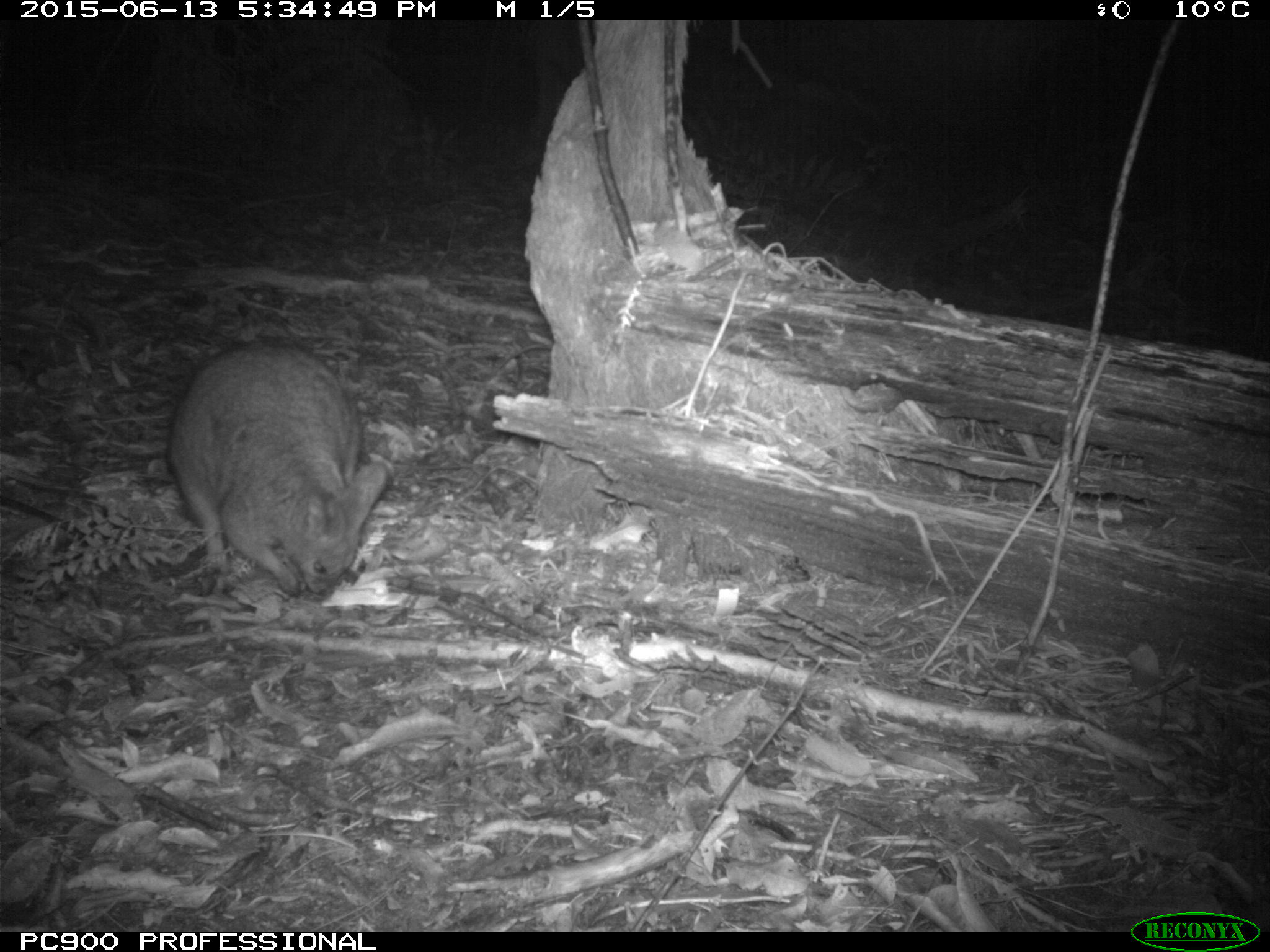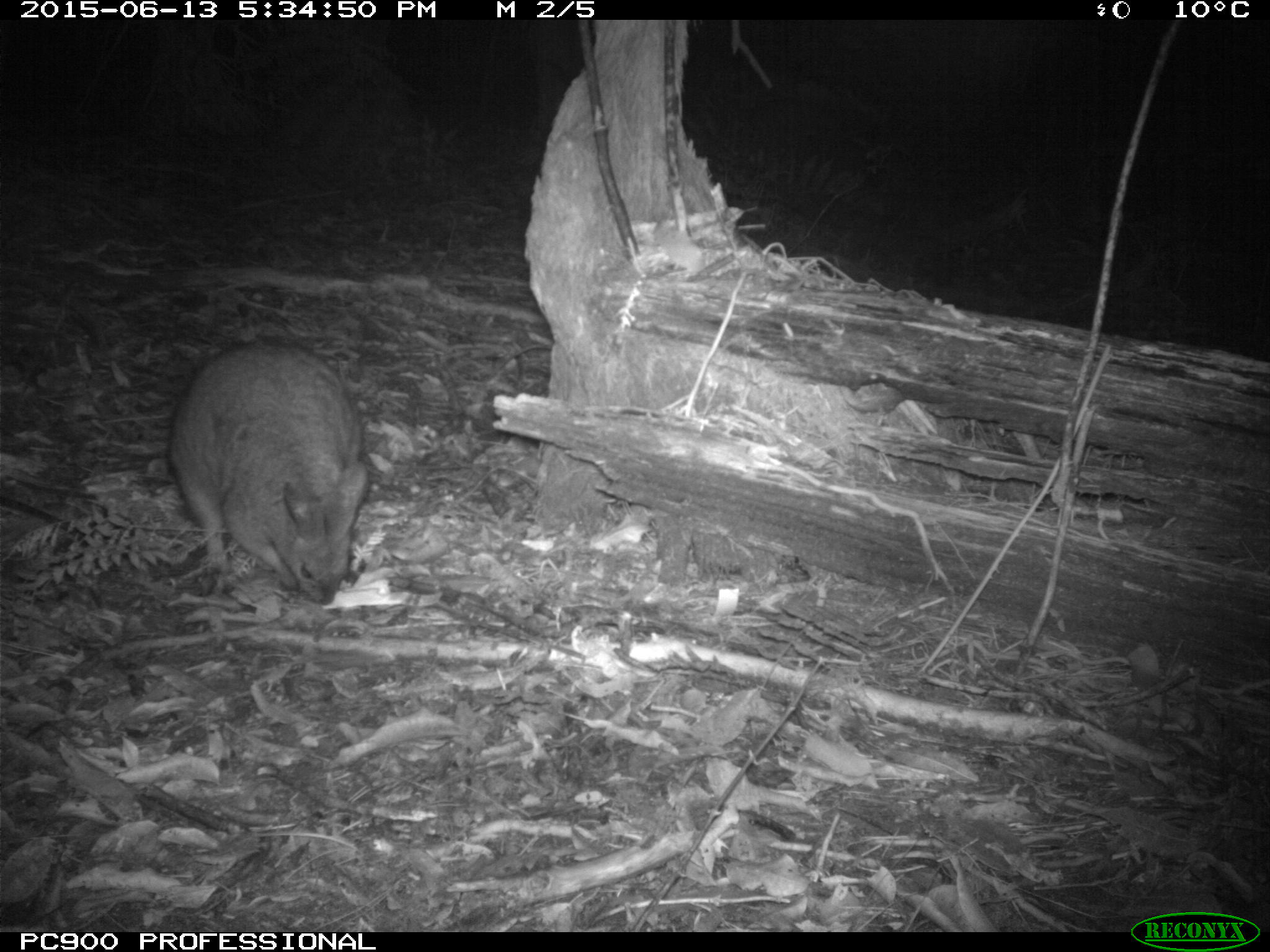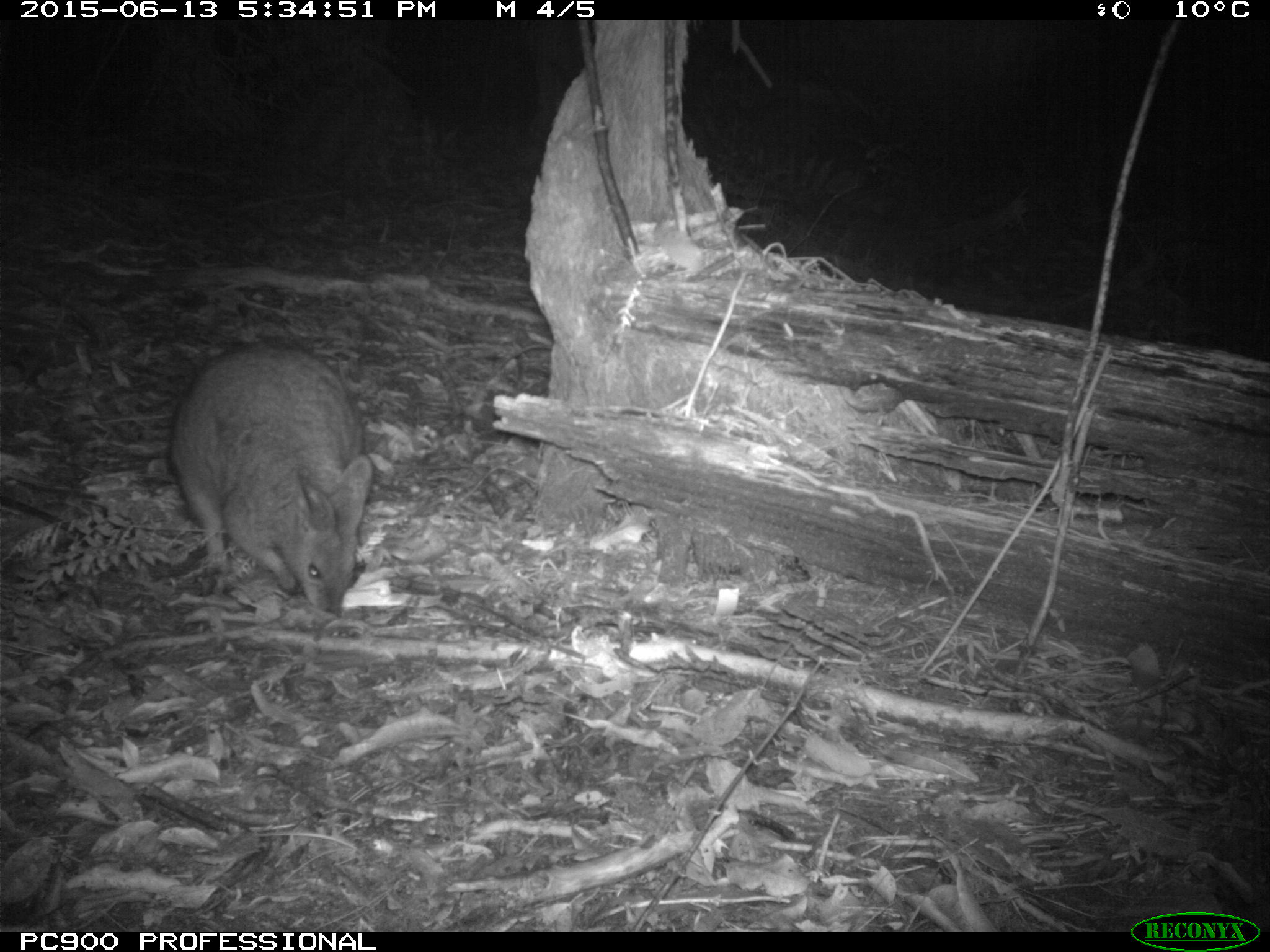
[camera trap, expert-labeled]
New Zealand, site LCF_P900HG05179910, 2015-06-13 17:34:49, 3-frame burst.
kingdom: Animalia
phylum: Chordata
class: Mammalia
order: Diprotodontia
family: Macropodidae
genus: Notamacropus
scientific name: Notamacropus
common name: wallaby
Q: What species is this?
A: Wallaby (Notamacropus).